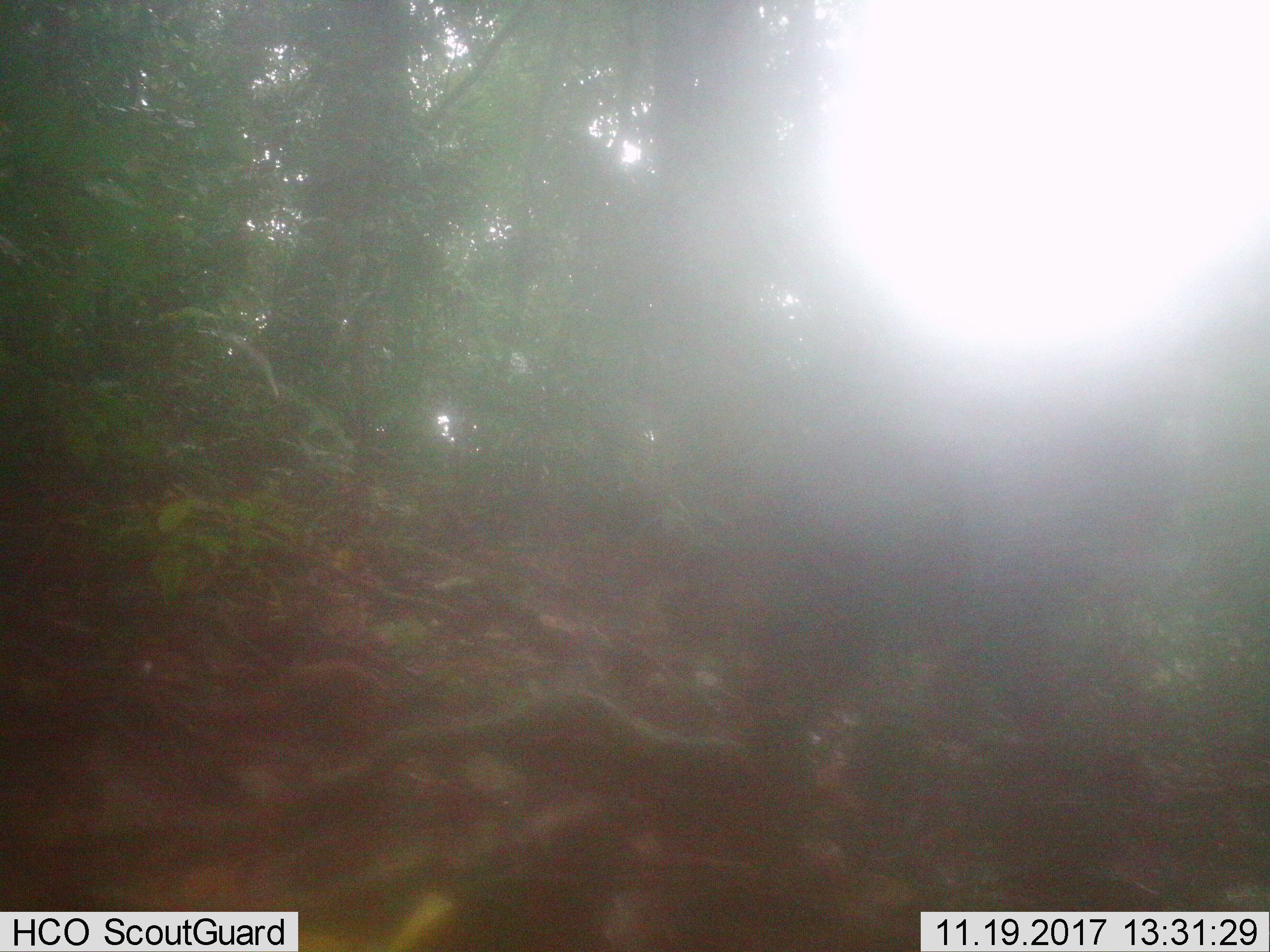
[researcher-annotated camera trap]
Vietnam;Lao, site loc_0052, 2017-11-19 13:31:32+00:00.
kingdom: Animalia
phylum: Chordata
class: Mammalia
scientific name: Mammalia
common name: mammal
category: unidentified mammal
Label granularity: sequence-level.